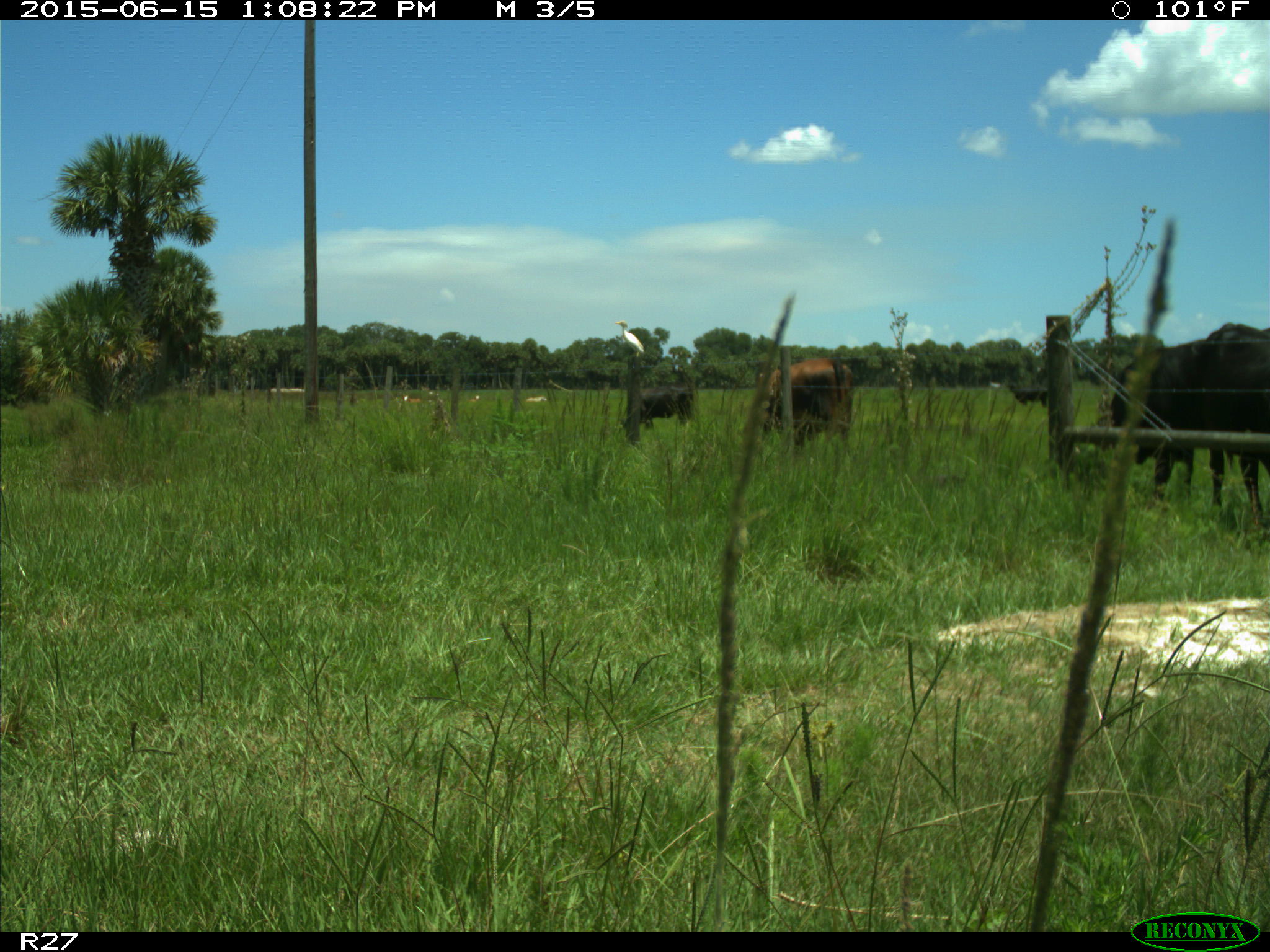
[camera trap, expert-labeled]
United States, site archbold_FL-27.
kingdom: Animalia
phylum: Chordata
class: Mammalia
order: Artiodactyla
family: Bovidae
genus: Bos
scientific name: Bos taurus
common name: domestic cow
Bos taurus (domestic cow).